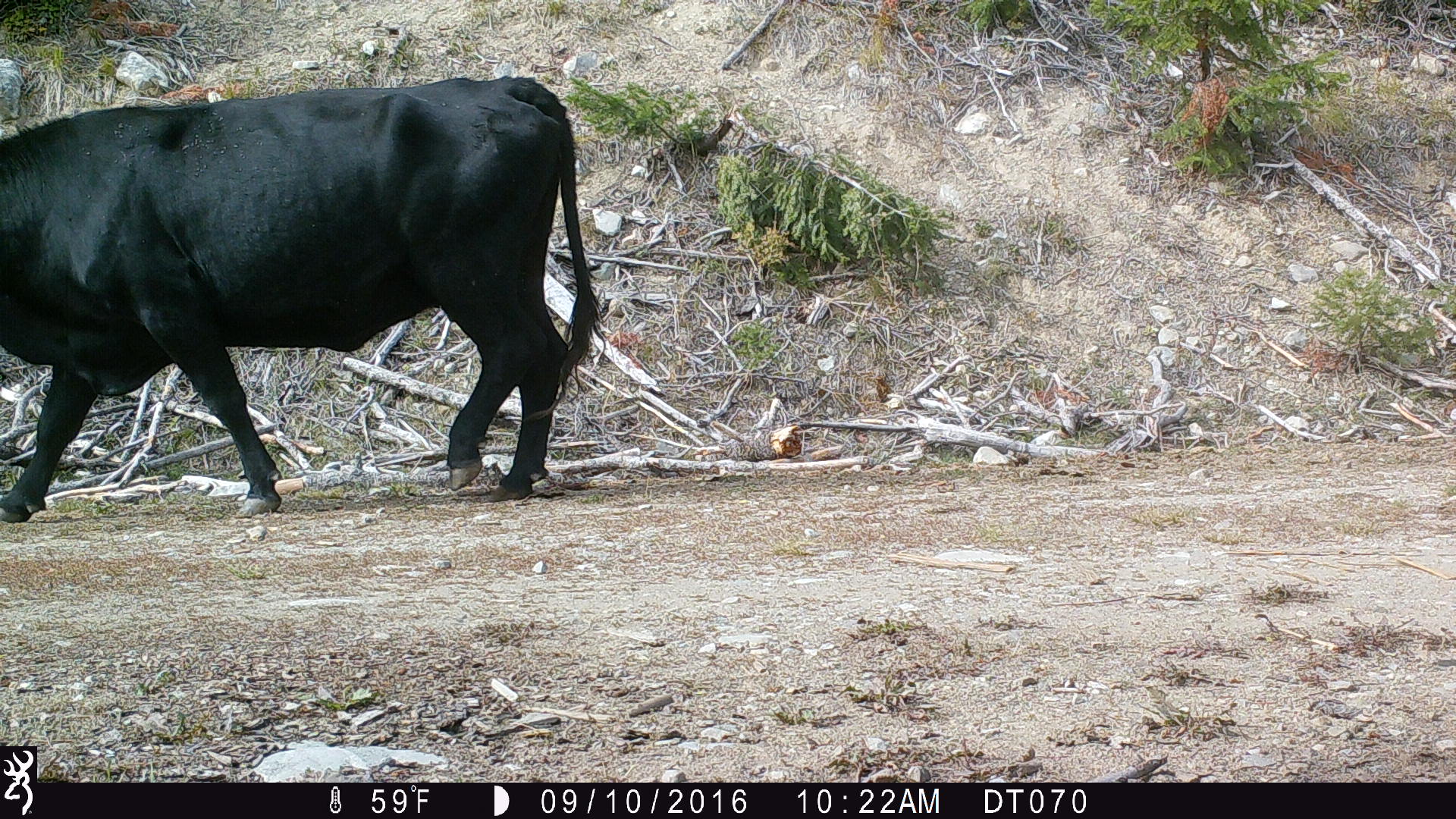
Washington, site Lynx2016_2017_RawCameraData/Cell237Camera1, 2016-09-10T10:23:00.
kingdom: Animalia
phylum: Chordata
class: Mammalia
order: Artiodactyla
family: Bovidae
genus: Bos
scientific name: Bos taurus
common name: domestic cattle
Domestic cattle (Bos taurus). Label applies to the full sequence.